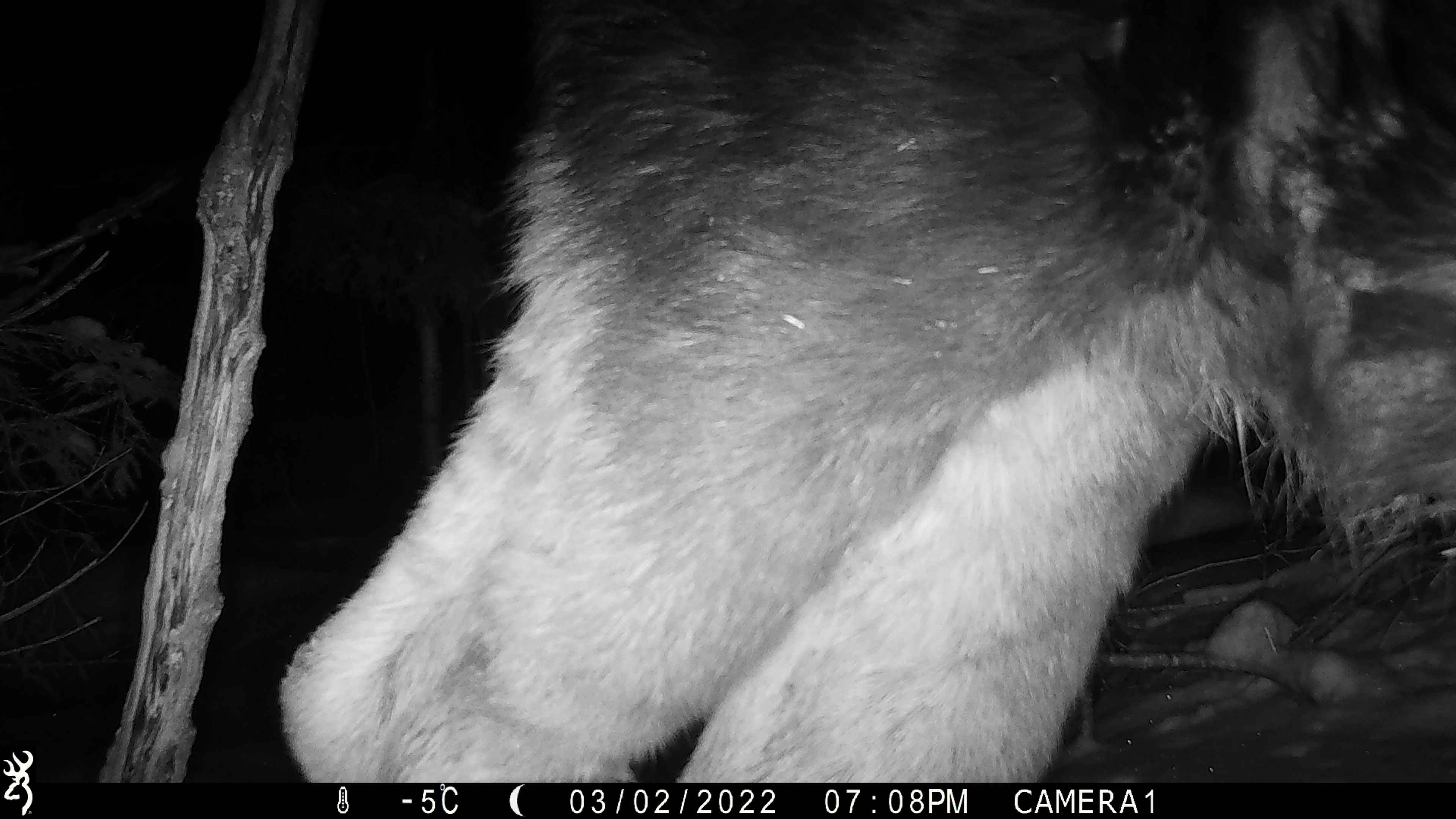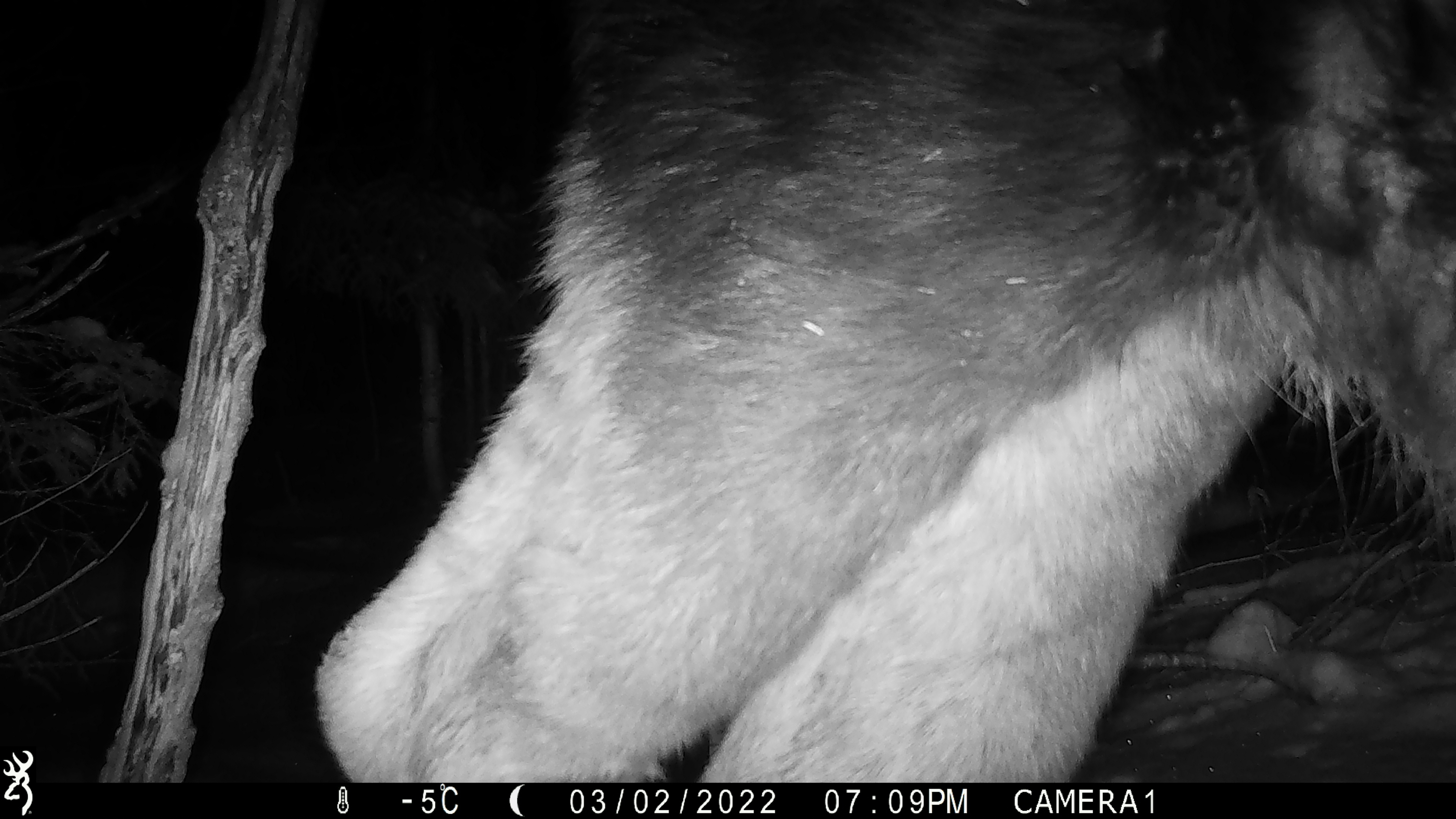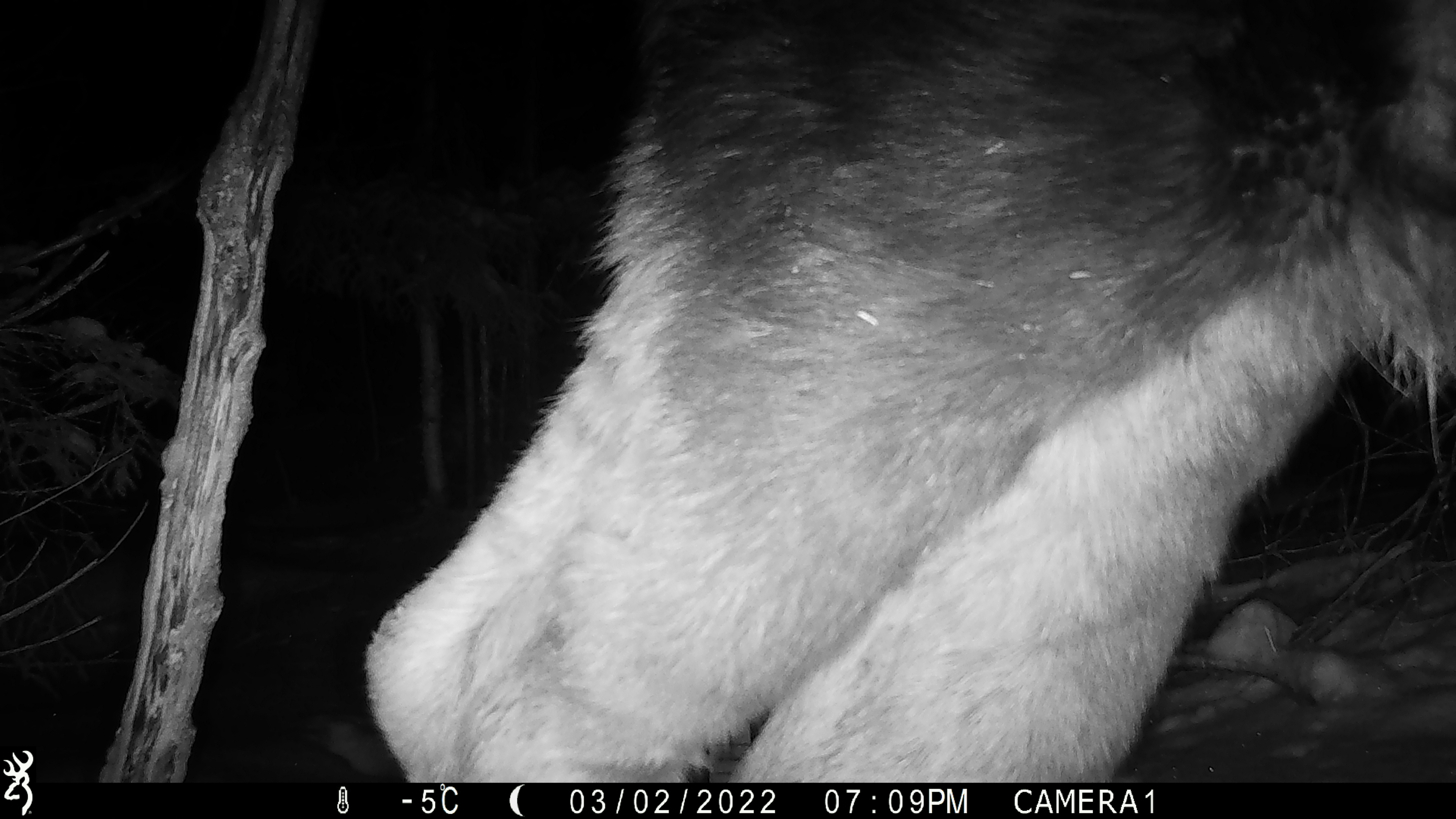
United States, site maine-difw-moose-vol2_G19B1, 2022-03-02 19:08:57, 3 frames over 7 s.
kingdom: Animalia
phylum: Chordata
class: Mammalia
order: Artiodactyla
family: Cervidae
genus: Alces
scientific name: Alces alces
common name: moose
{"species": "moose (Alces alces)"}